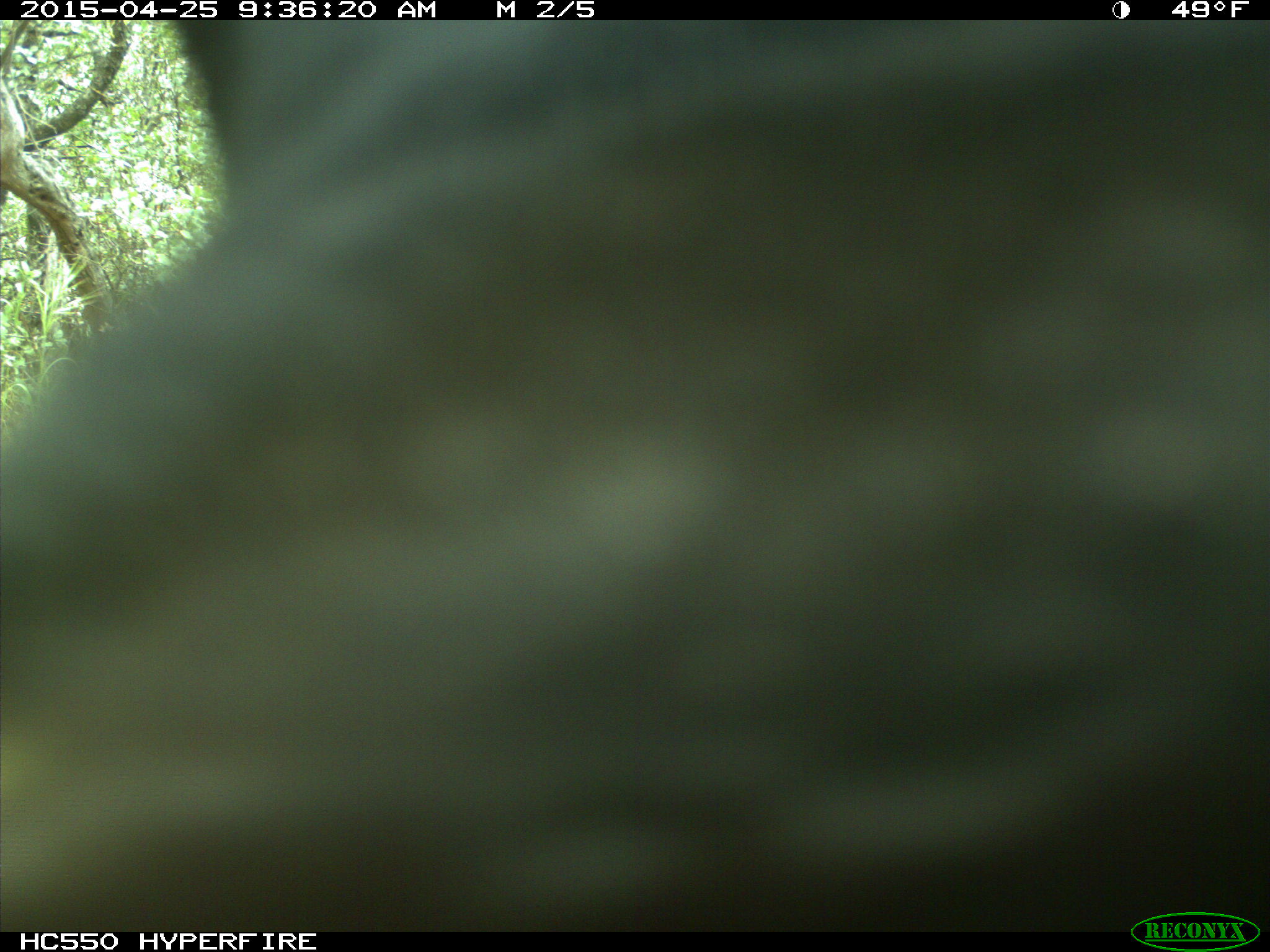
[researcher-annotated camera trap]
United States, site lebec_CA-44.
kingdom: Animalia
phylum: Chordata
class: Mammalia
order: Artiodactyla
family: Suidae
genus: Sus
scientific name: Sus scrofa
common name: wild boar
Sus scrofa (wild boar).